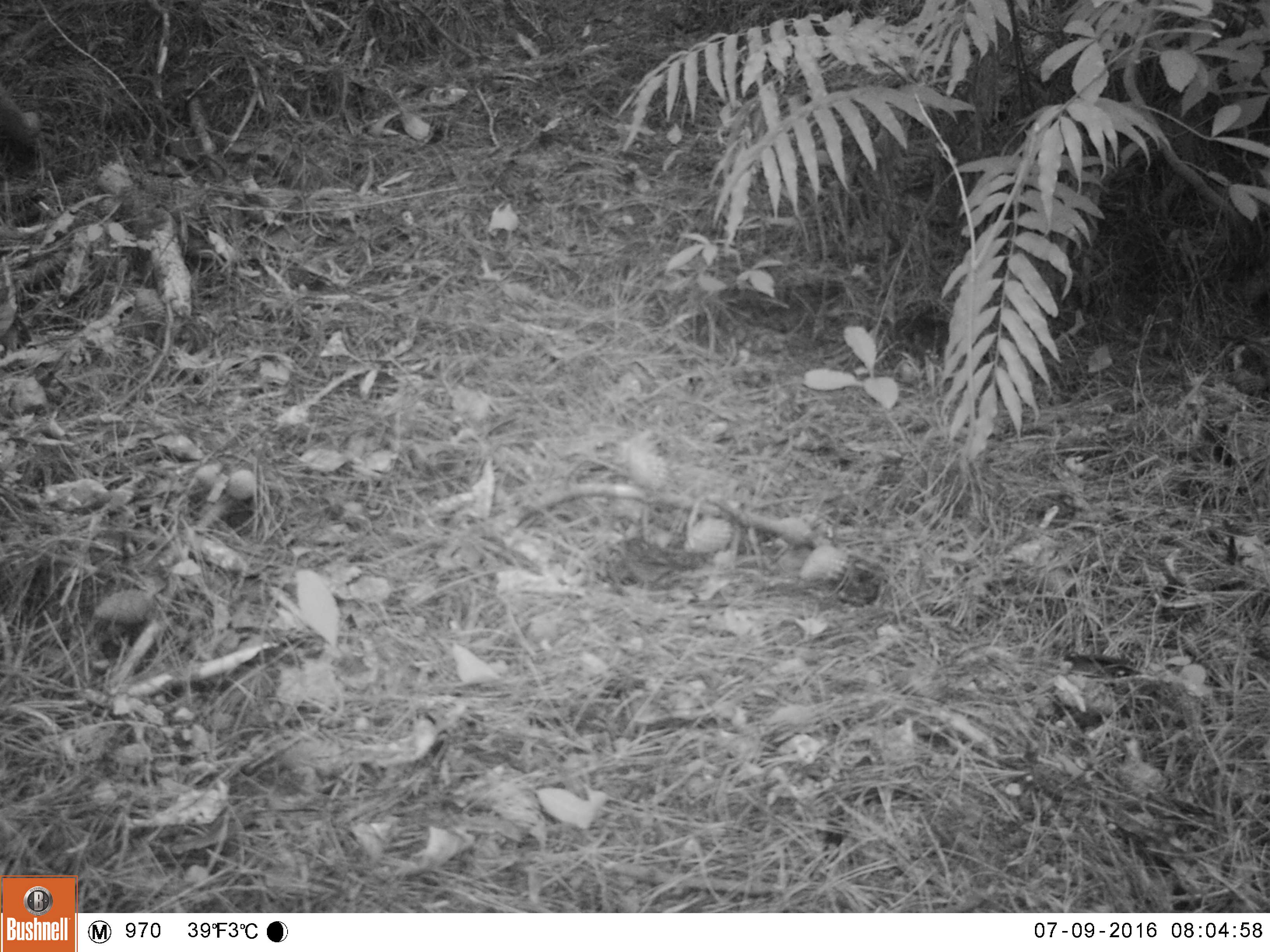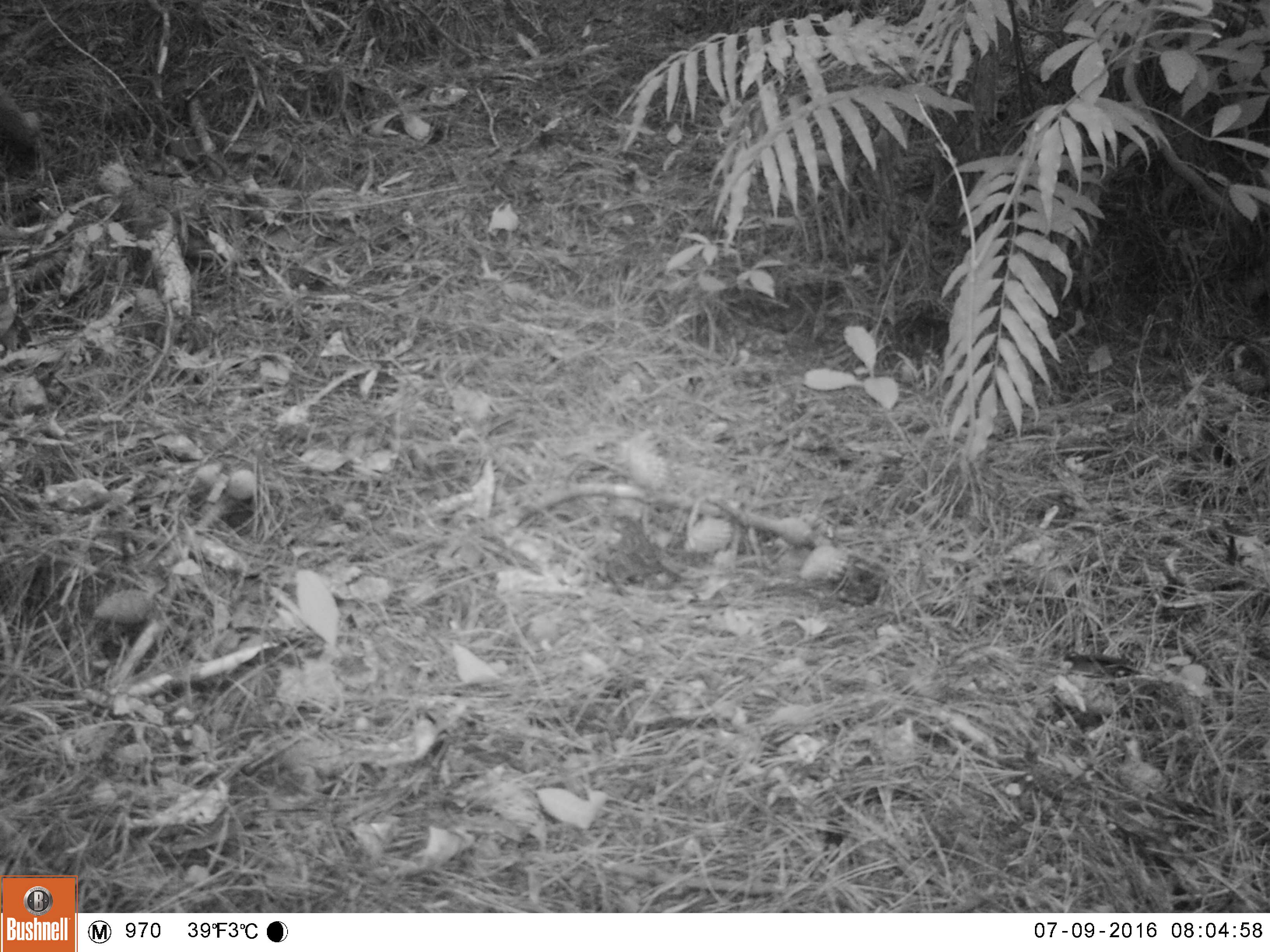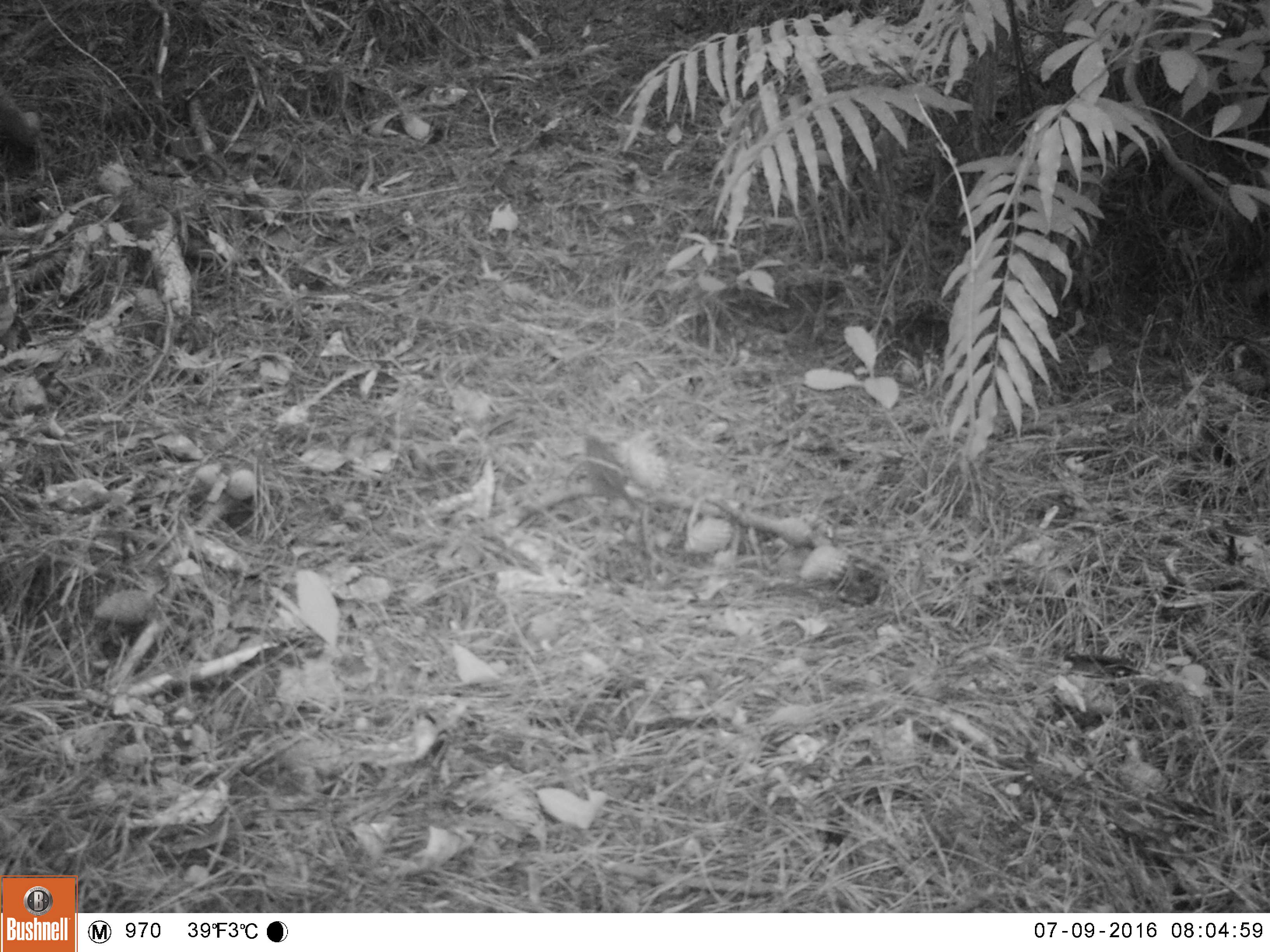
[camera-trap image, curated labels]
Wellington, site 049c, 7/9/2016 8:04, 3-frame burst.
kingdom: Animalia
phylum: Chordata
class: Aves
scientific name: Aves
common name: bird